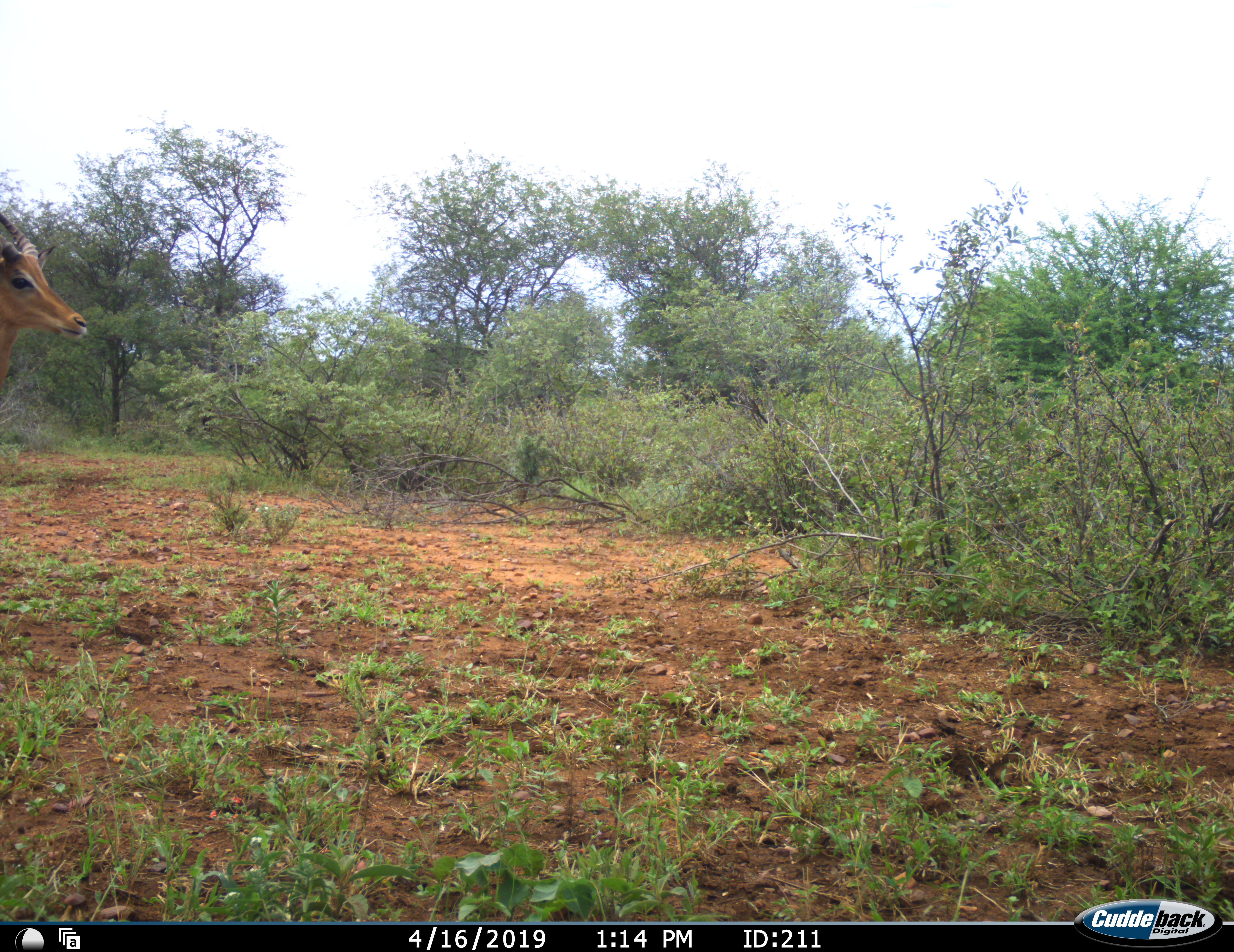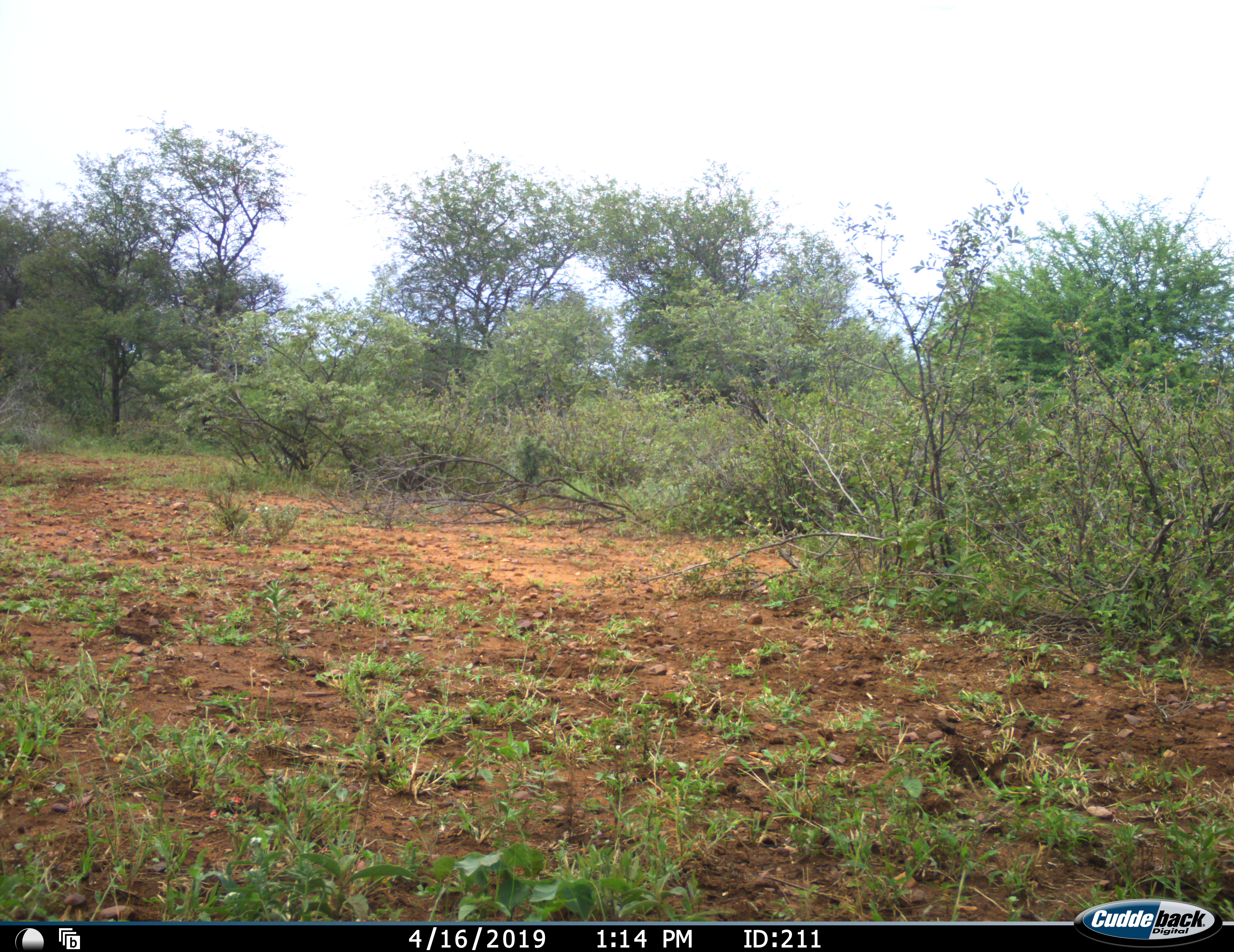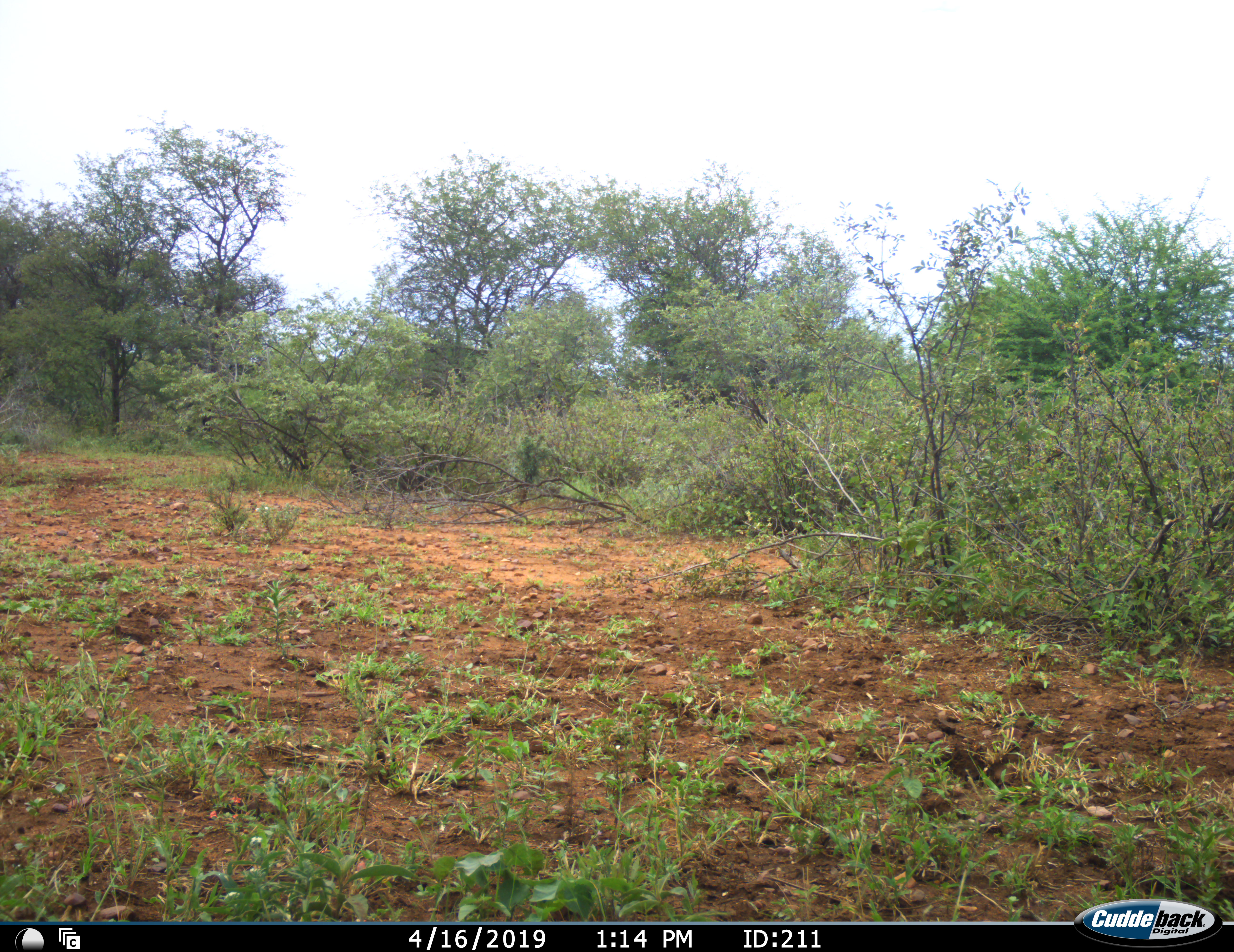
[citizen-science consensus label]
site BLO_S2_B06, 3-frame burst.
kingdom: Animalia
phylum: Chordata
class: Mammalia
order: Artiodactyla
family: Bovidae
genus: Aepyceros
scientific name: Aepyceros melampus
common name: impala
Impala (Aepyceros melampus), count 1. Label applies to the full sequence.